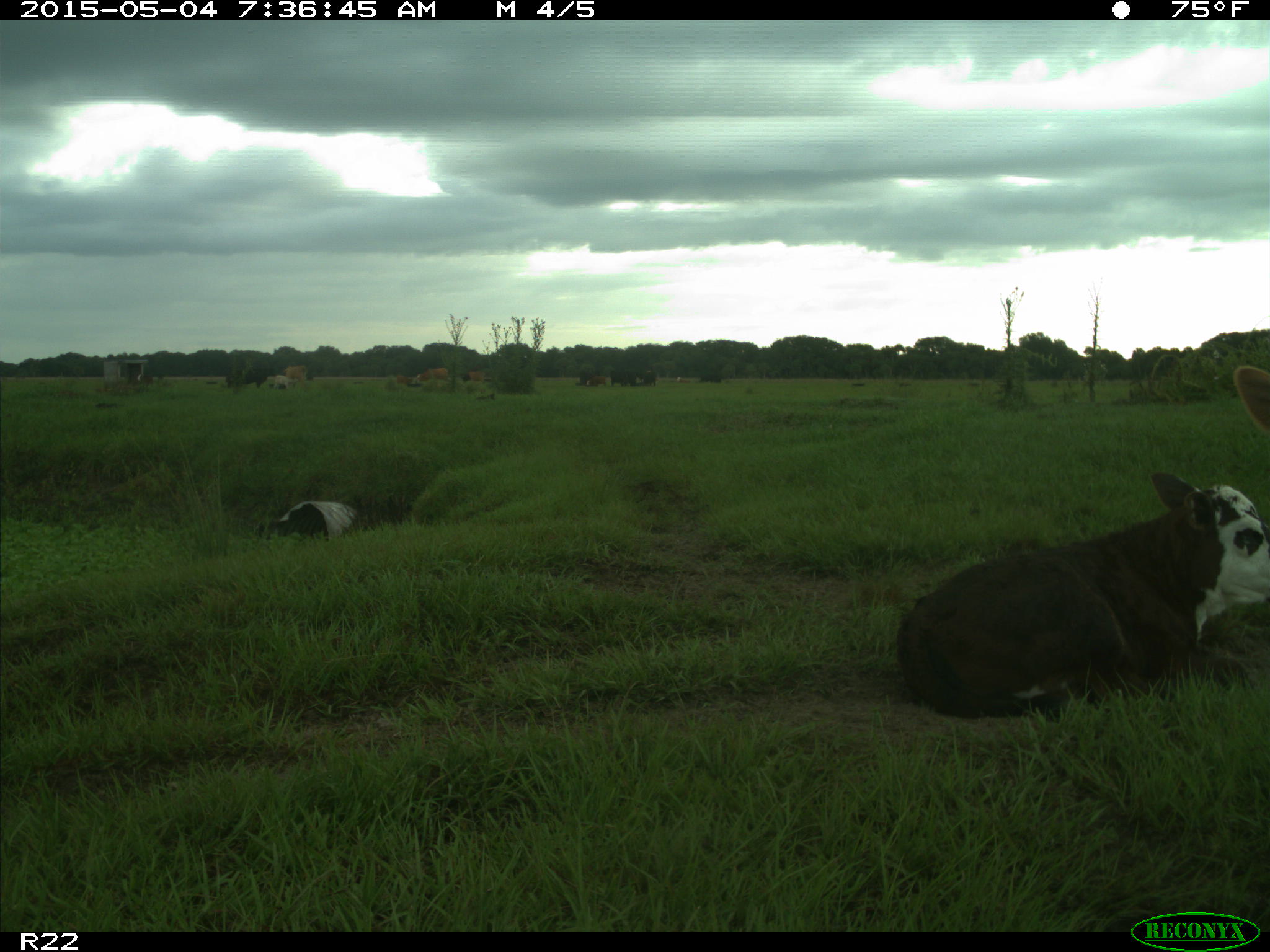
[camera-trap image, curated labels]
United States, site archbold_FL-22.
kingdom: Animalia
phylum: Chordata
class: Mammalia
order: Artiodactyla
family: Bovidae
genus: Bos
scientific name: Bos taurus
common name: domestic cow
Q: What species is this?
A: Bos taurus (domestic cow).